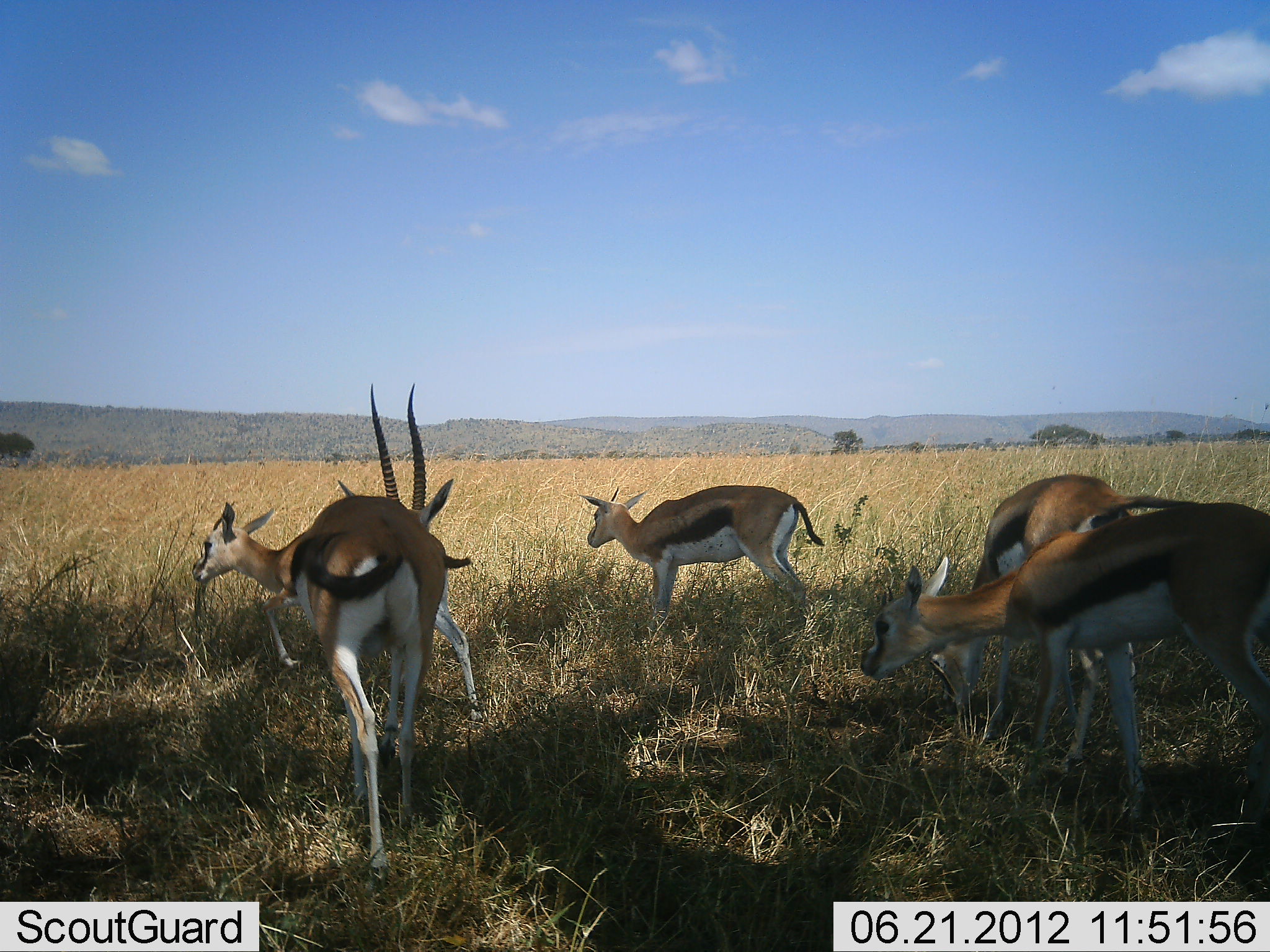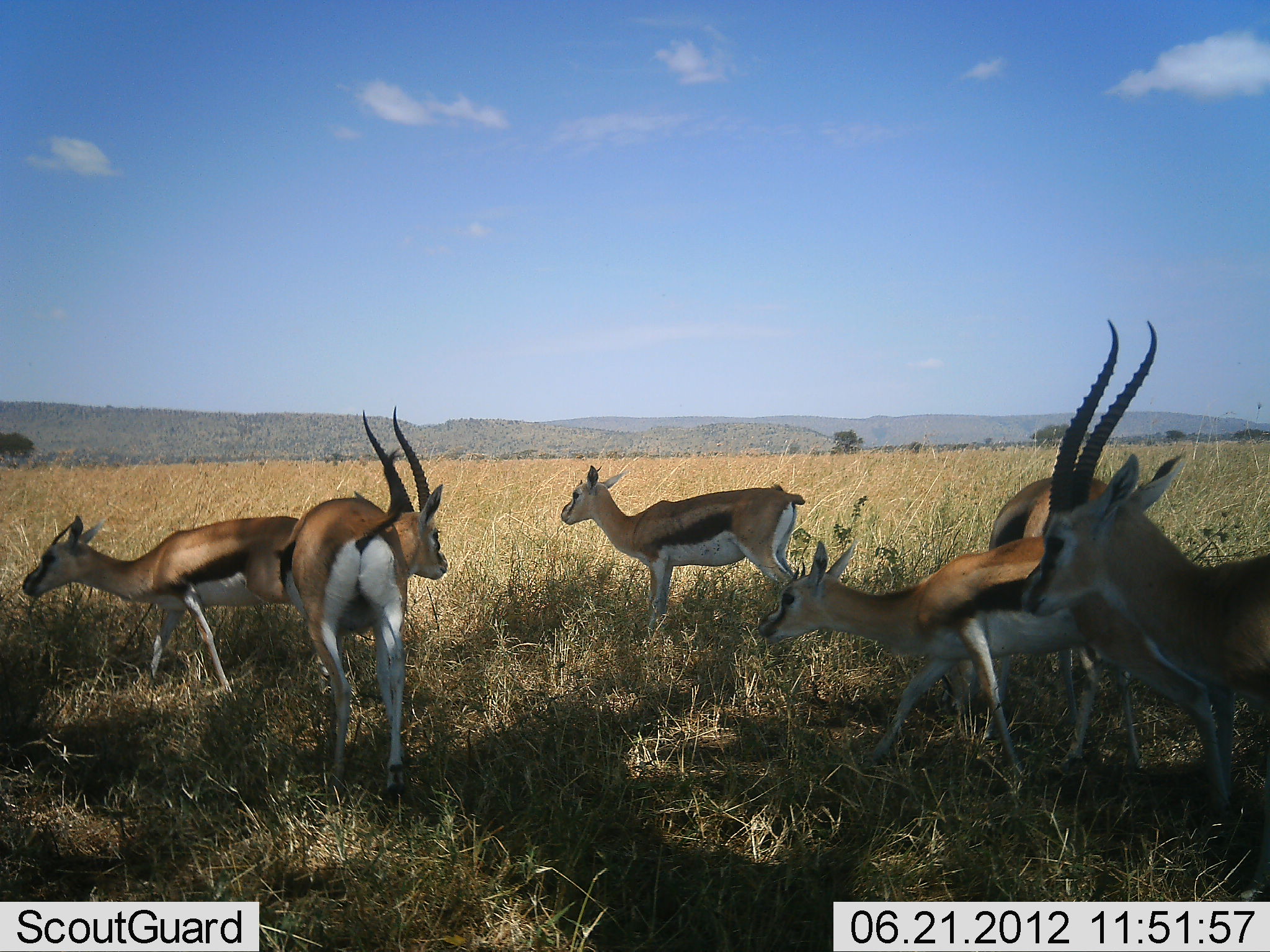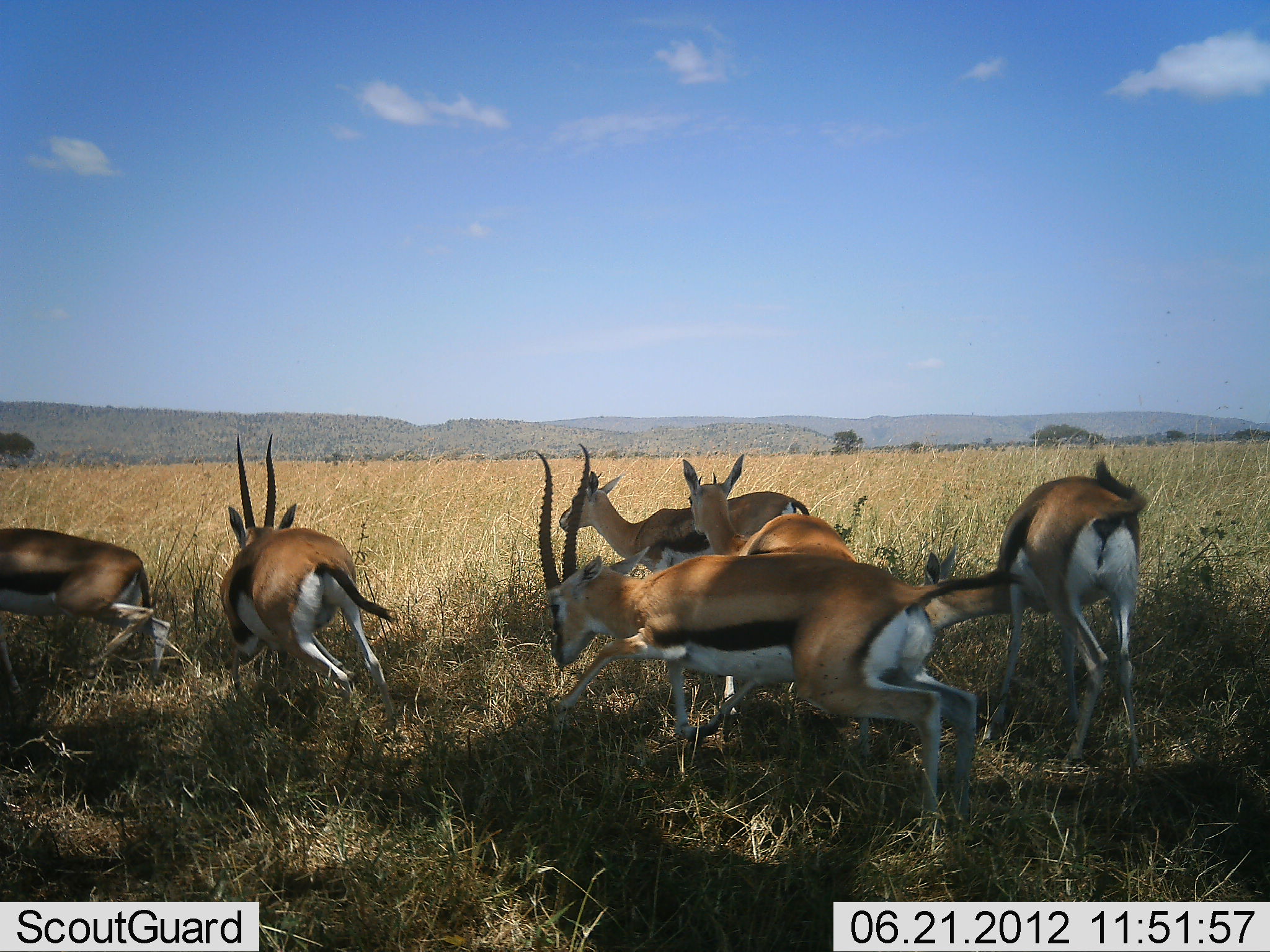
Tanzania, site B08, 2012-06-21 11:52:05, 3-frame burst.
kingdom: Animalia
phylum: Chordata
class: Mammalia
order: Artiodactyla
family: Bovidae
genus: Eudorcas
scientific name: Eudorcas thomsonii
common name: thomson's gazelle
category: gazellethomsons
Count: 6.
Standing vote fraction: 60%.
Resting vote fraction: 0%.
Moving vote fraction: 90%.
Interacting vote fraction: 20%.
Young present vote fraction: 0%.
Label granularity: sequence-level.